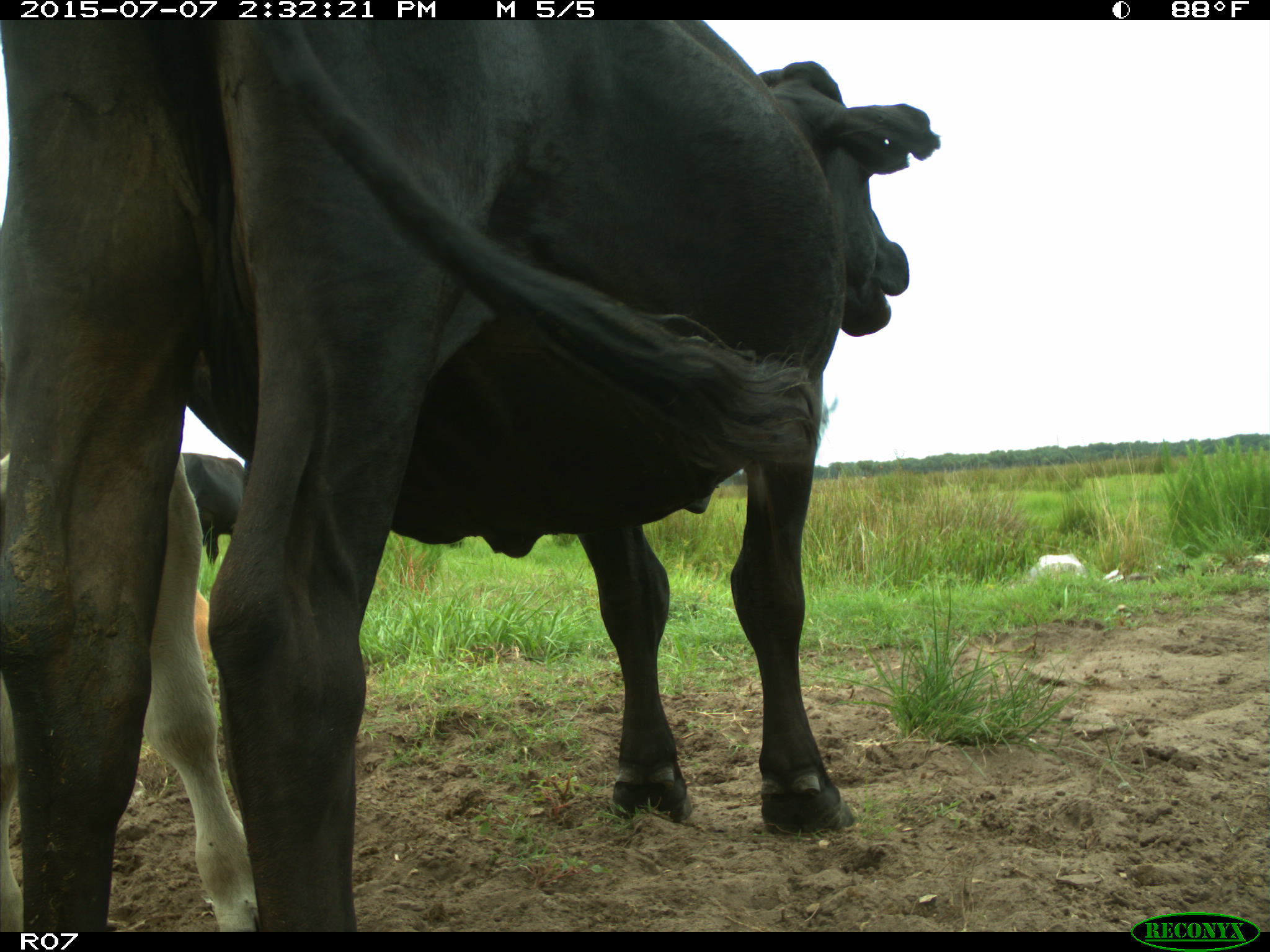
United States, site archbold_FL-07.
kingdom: Animalia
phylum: Chordata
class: Mammalia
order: Artiodactyla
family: Bovidae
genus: Bos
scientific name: Bos taurus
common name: domestic cow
Bos taurus (domestic cow).